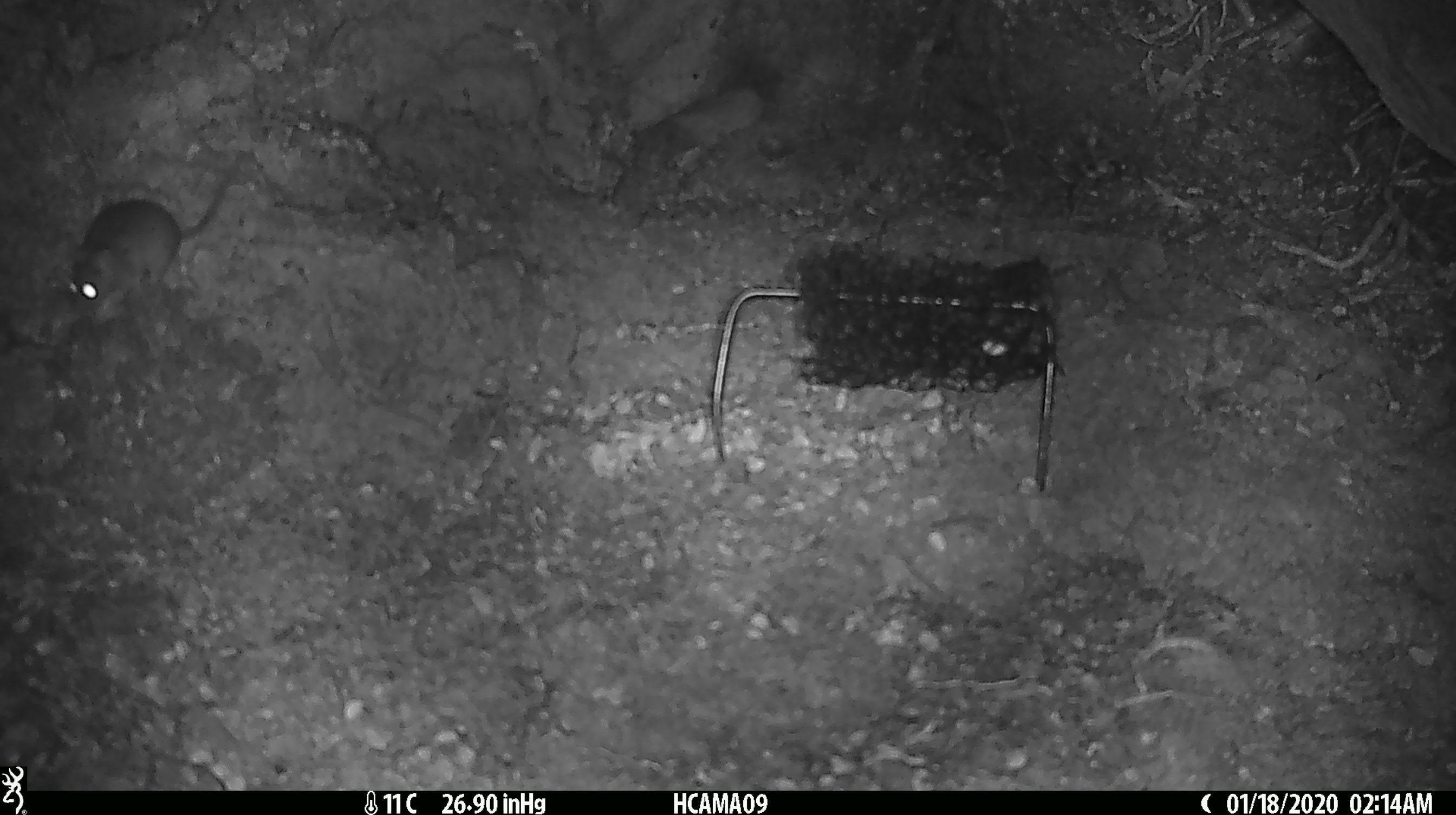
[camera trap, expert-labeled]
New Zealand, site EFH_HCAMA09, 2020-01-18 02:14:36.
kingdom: Animalia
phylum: Chordata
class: Mammalia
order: Rodentia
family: Muridae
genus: Mus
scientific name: Mus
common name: mouse